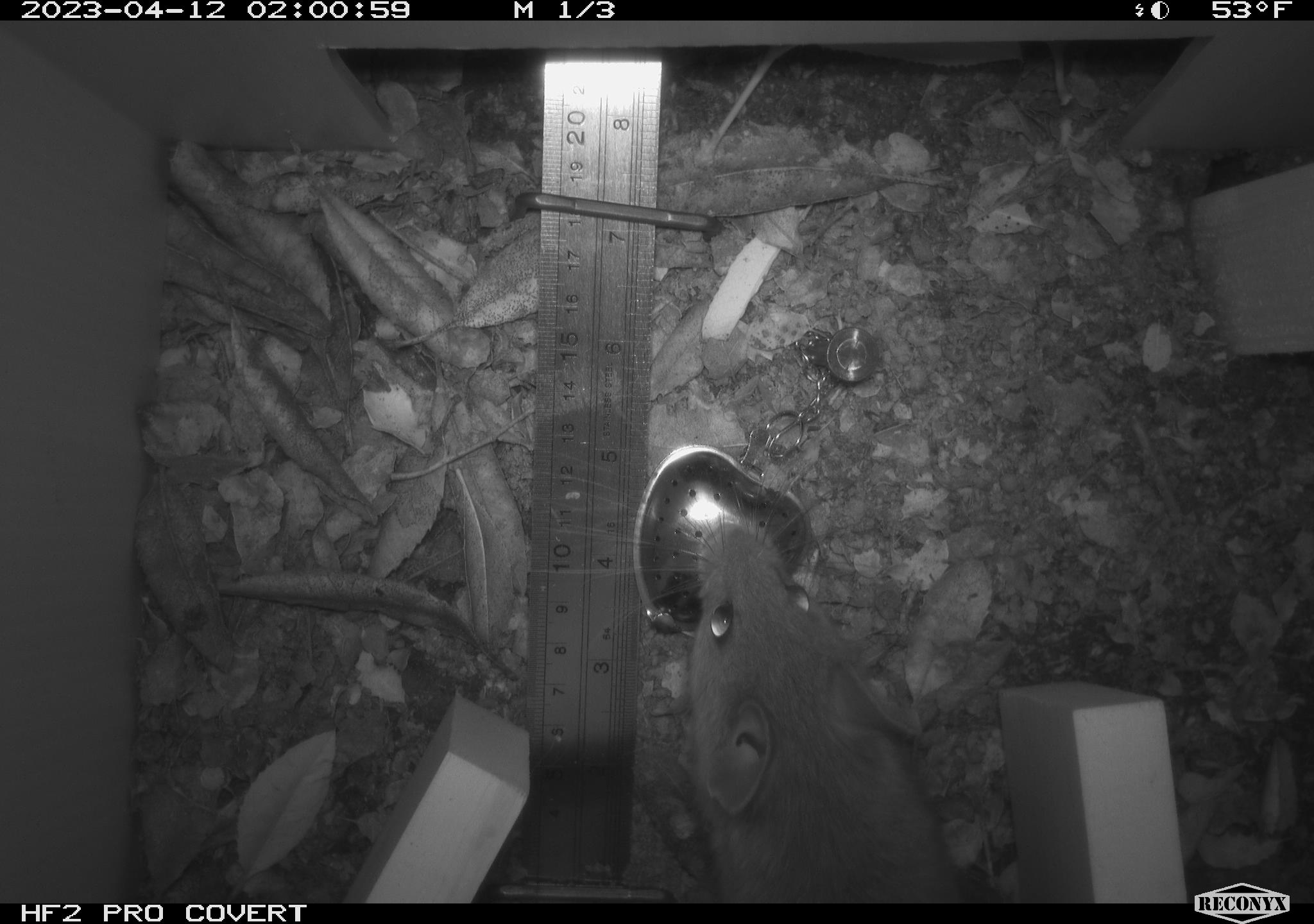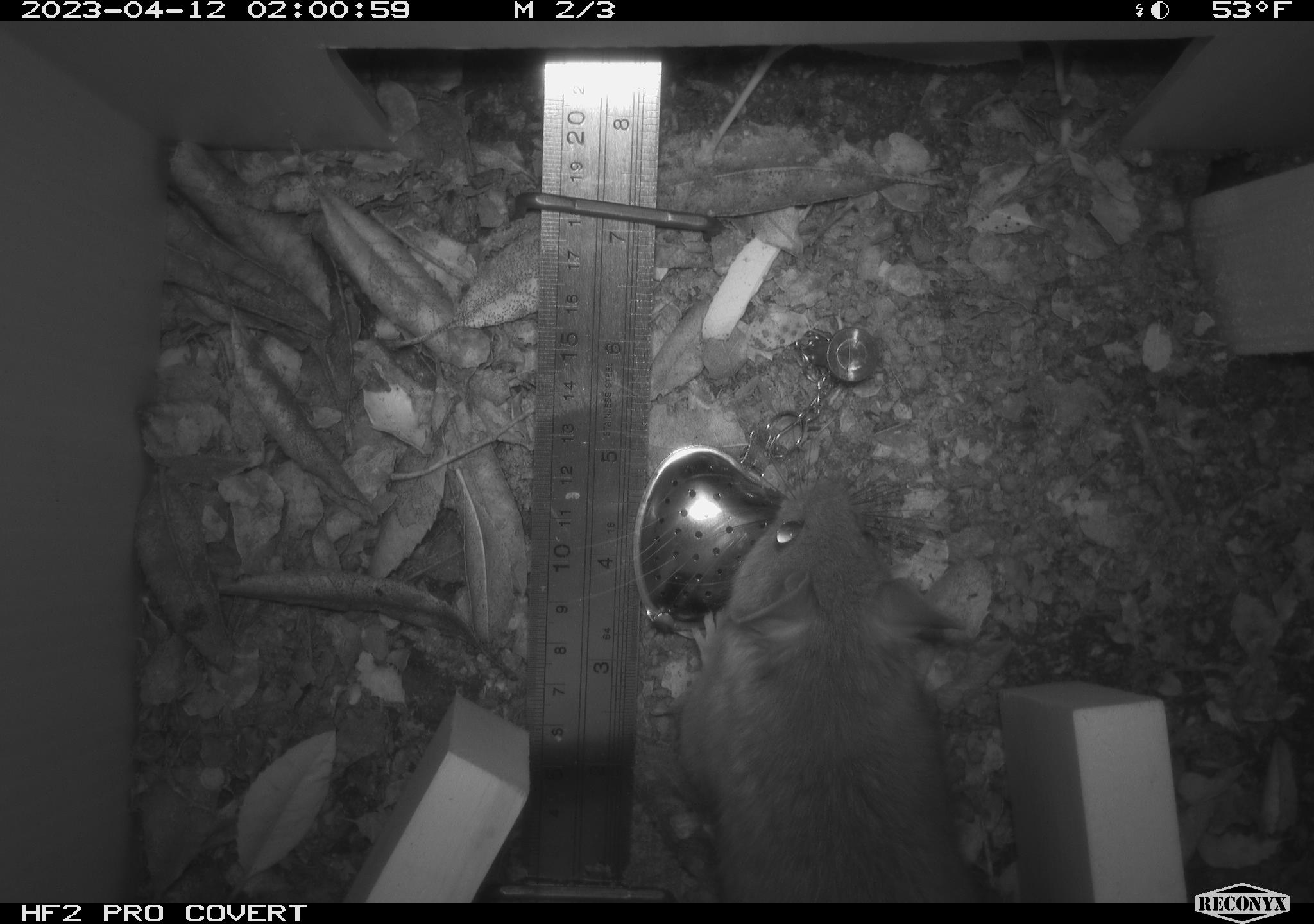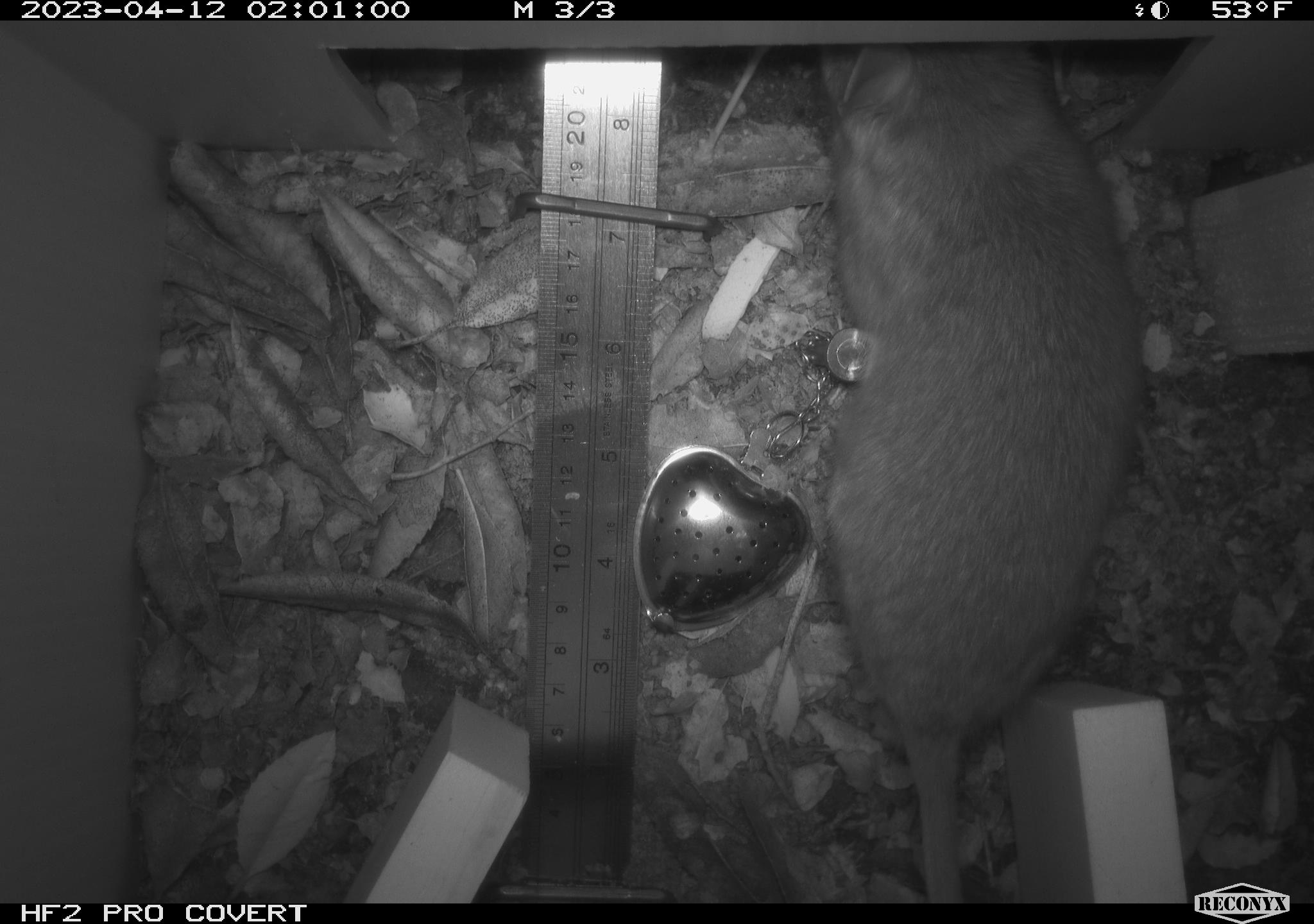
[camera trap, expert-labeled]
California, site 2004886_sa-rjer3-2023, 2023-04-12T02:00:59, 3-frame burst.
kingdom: Animalia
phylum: Chordata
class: Mammalia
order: Rodentia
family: Cricetidae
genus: Neotoma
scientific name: Neotoma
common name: pack rat or woodrat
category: neotoma species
Neotoma species (pack rat or woodrat) (Neotoma).